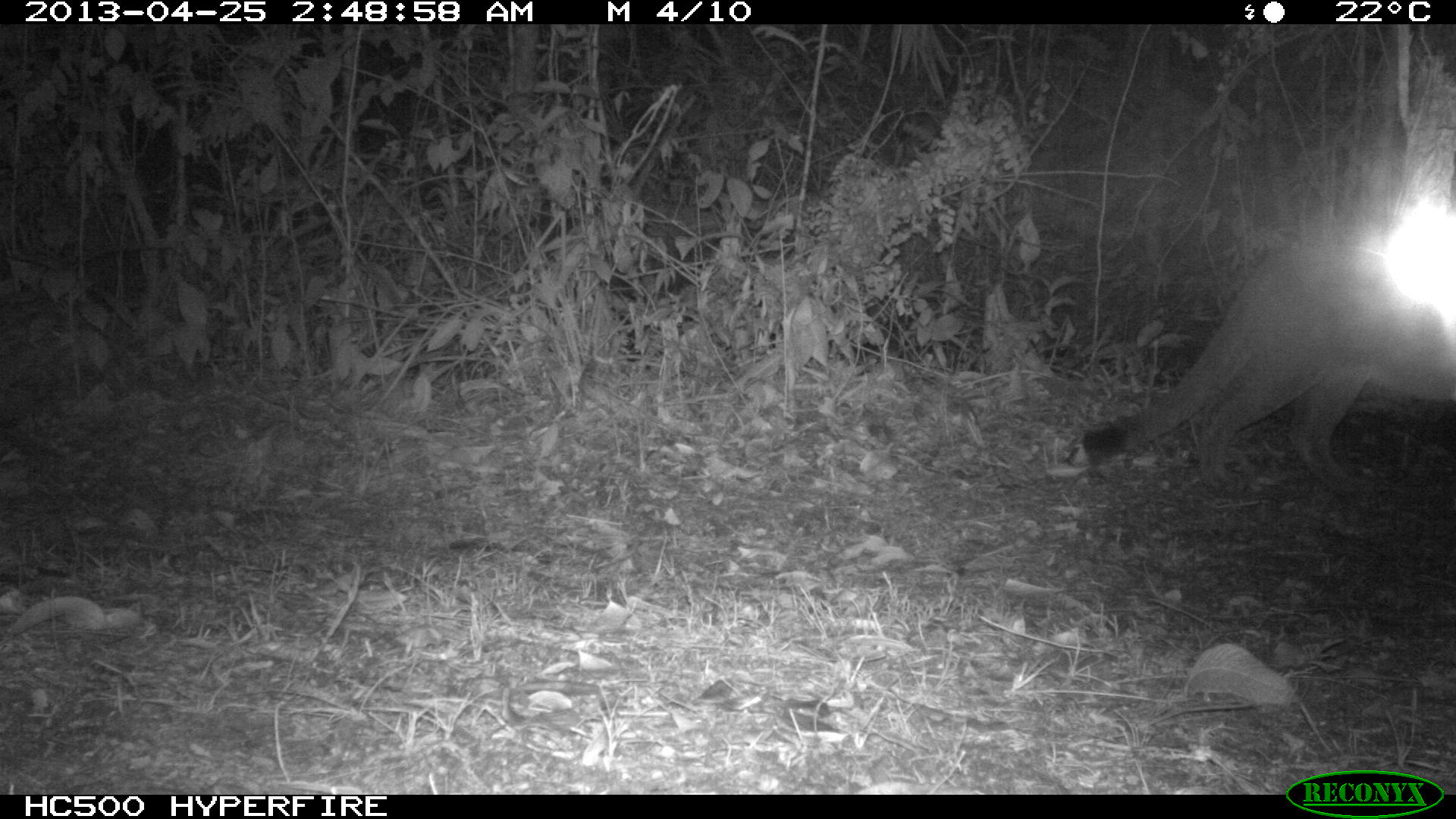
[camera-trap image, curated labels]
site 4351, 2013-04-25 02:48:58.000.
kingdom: Animalia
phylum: Chordata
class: Mammalia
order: Carnivora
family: Felidae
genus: Puma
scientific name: Puma concolor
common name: mountain lion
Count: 2.